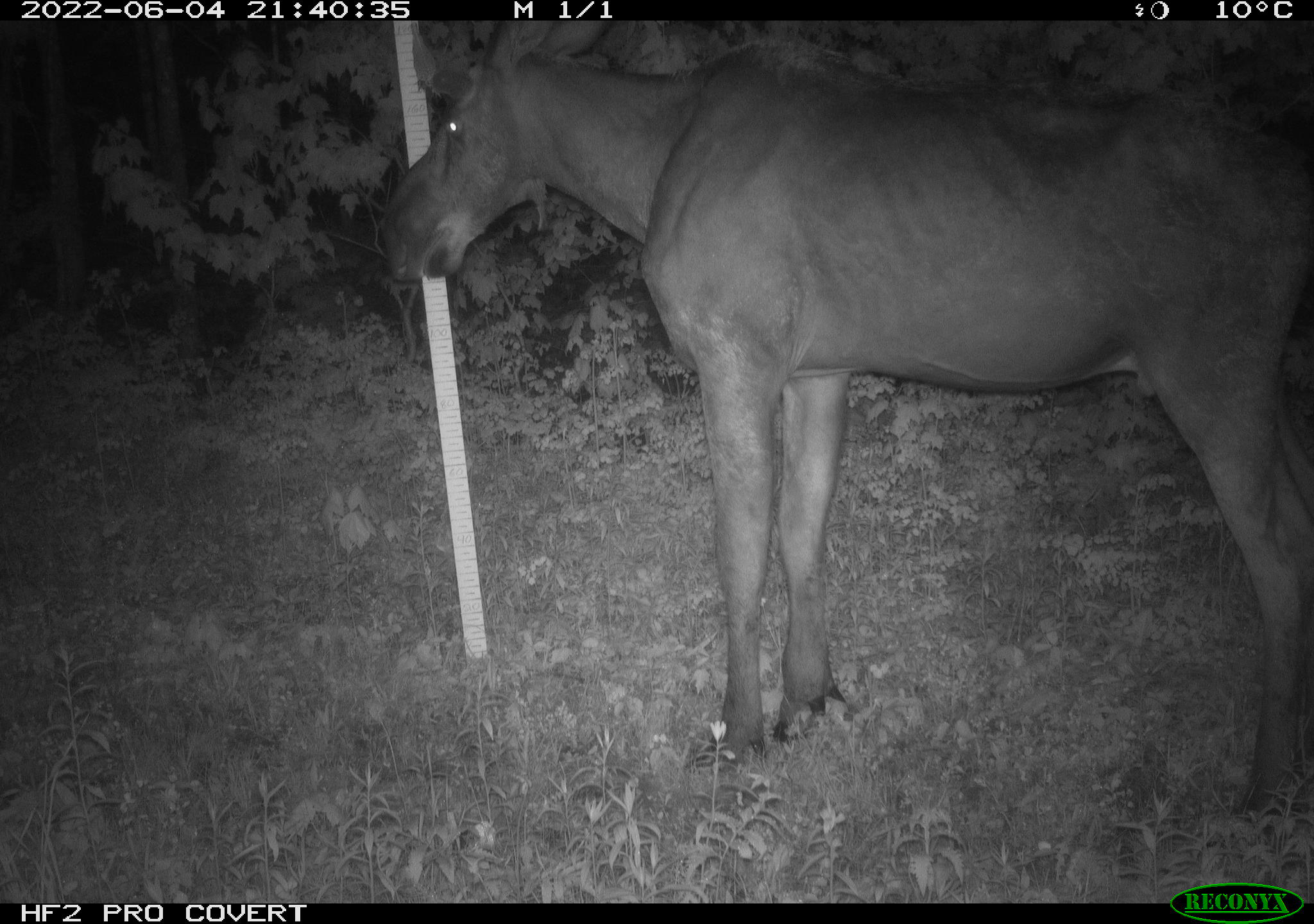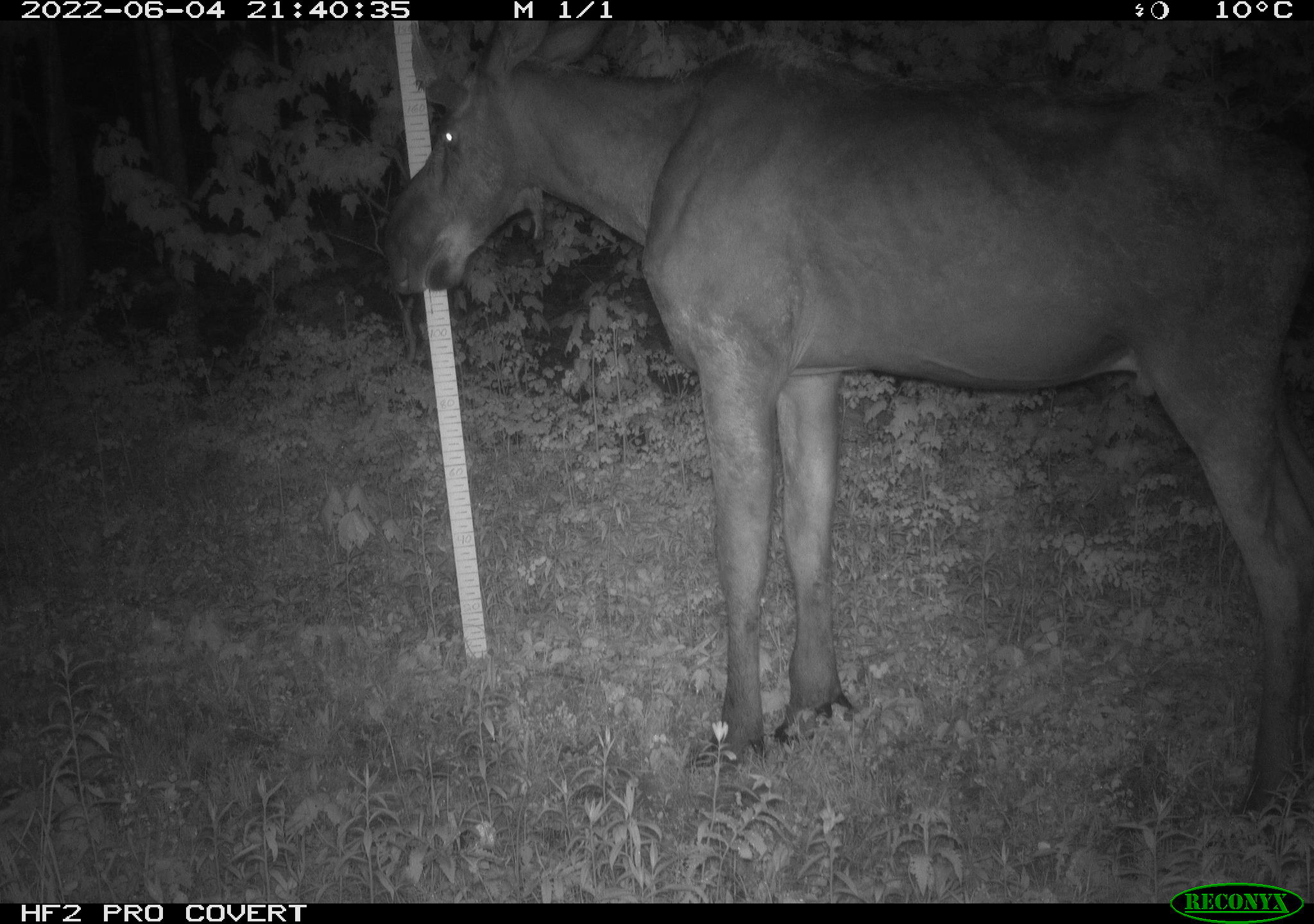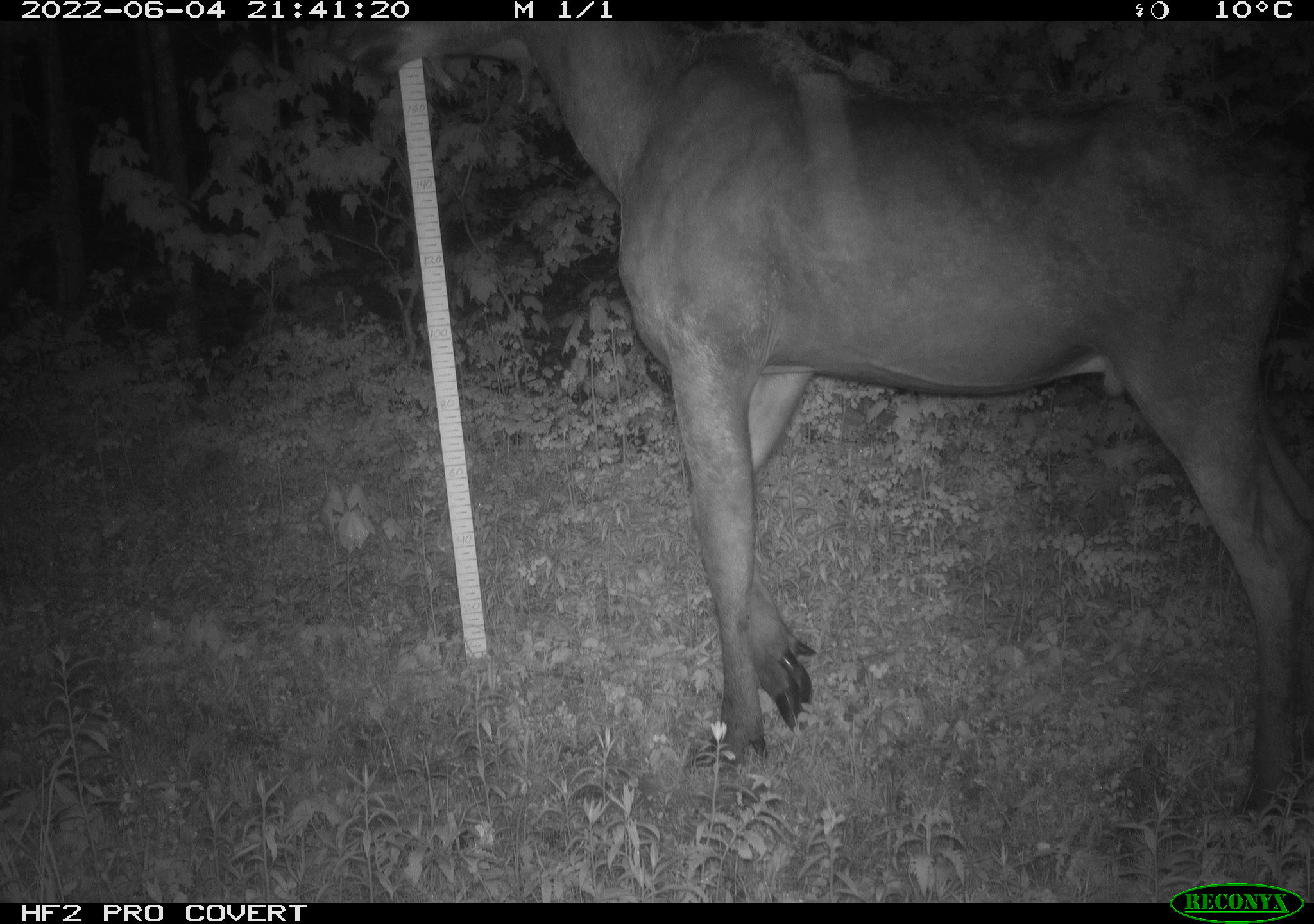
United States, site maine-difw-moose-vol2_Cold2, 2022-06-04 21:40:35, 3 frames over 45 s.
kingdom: Animalia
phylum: Chordata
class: Mammalia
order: Artiodactyla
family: Cervidae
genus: Alces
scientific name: Alces alces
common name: moose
Moose (Alces alces).